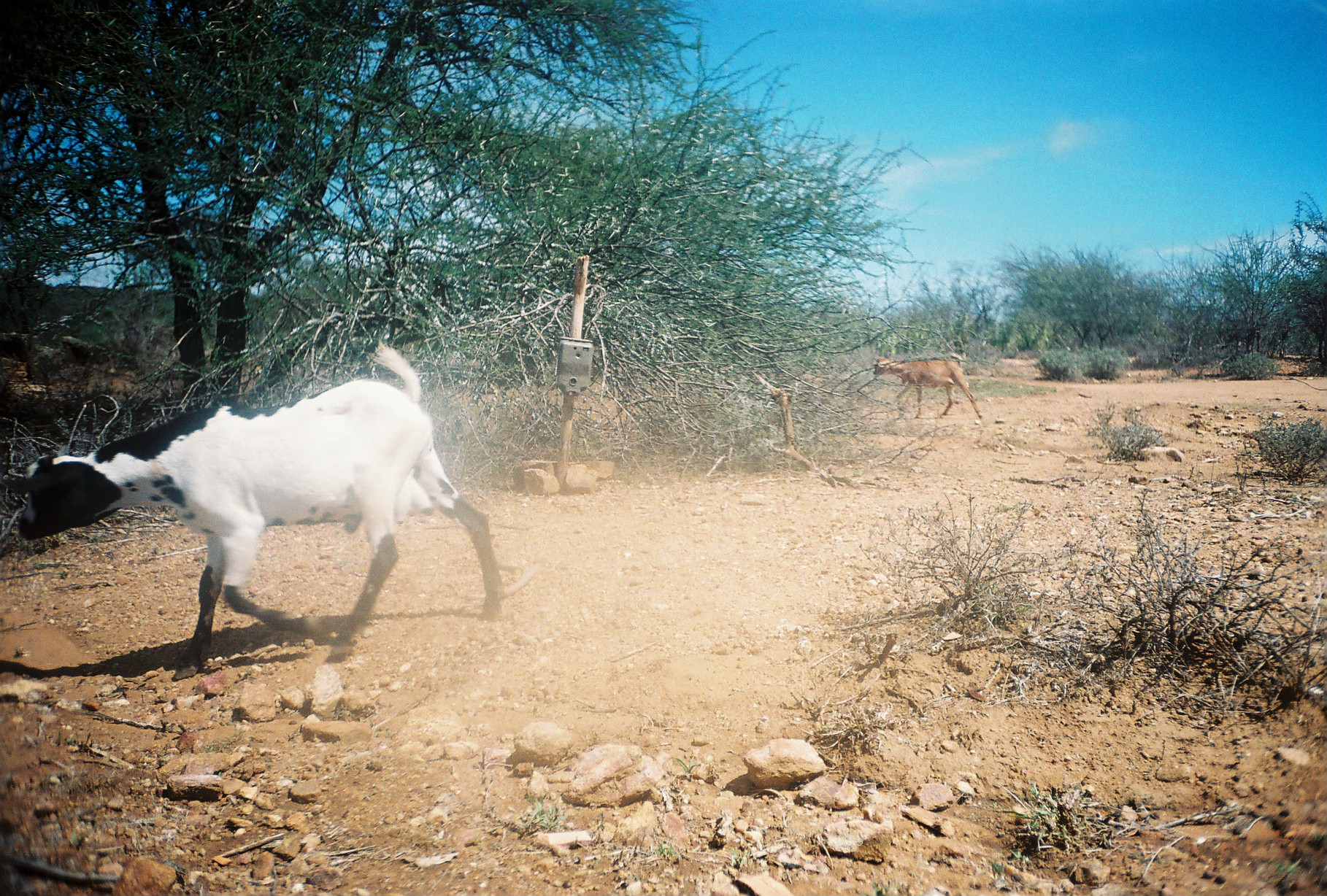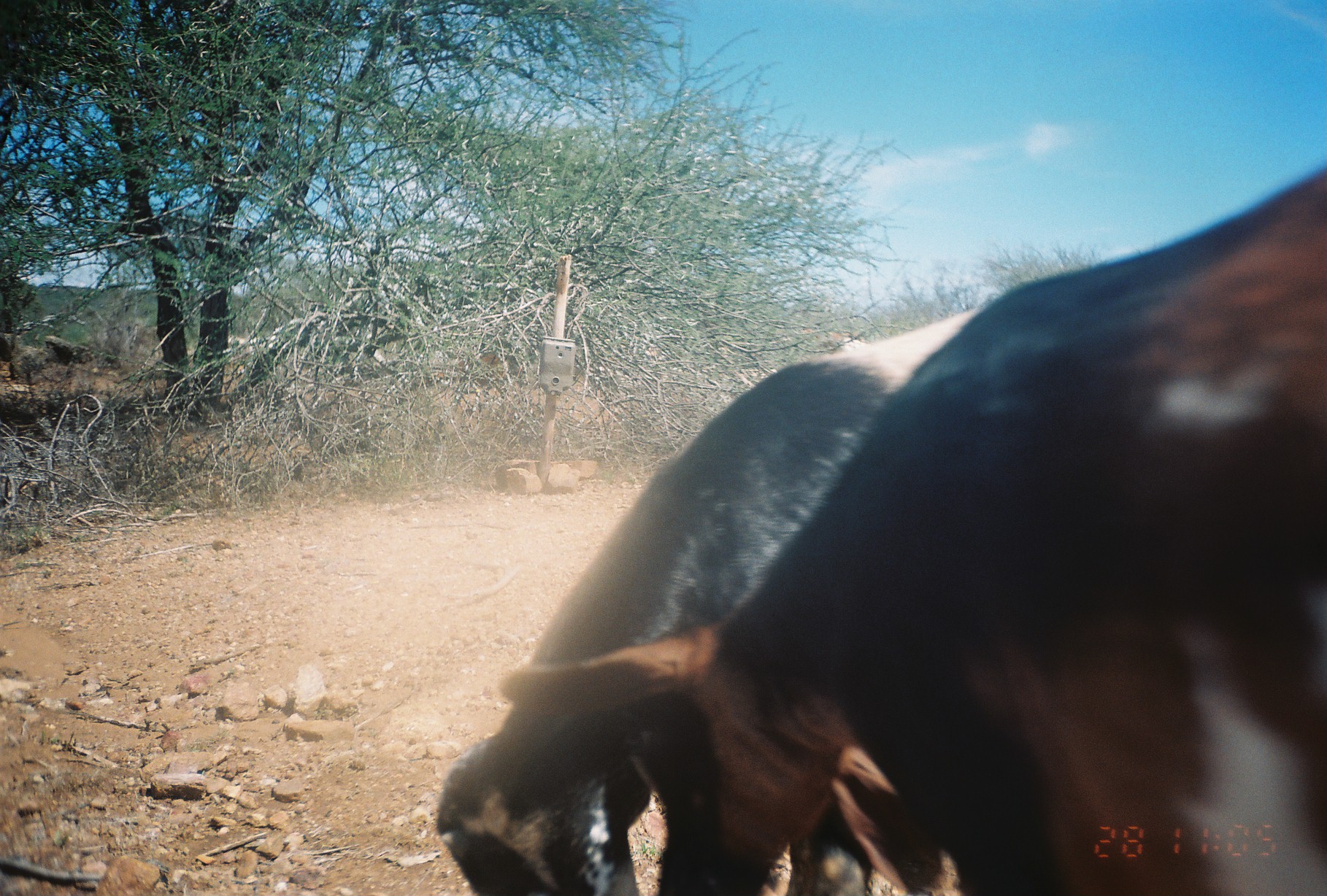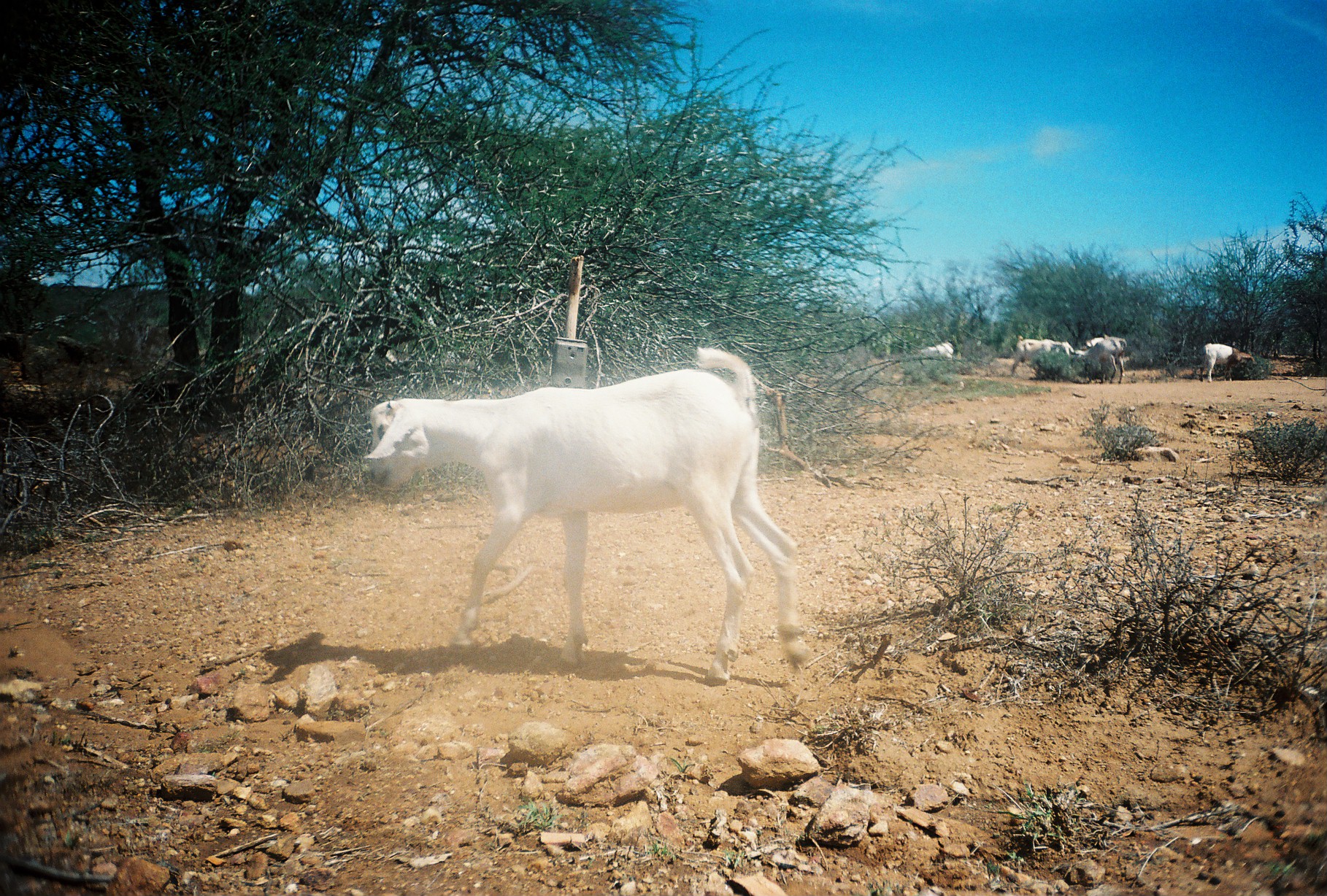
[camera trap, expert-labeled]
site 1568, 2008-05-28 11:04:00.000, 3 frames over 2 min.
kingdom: Animalia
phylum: Chordata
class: Mammalia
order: Artiodactyla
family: Bovidae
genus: Capra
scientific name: Capra aegagrus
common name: wild goat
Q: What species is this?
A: Capra aegagrus (wild goat).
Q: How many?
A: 2.